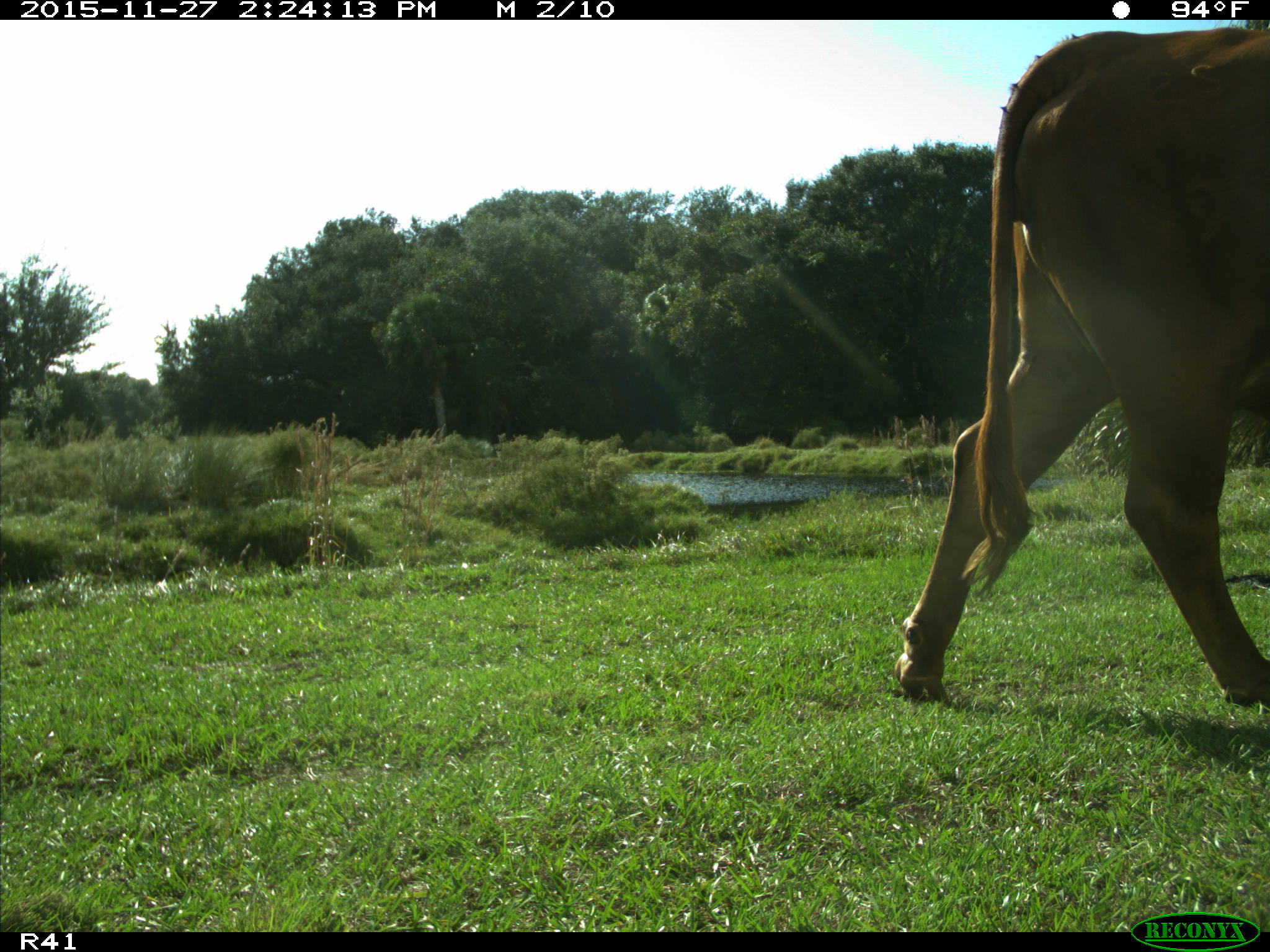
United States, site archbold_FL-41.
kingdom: Animalia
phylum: Chordata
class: Mammalia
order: Artiodactyla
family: Bovidae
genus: Bos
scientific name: Bos taurus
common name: domestic cow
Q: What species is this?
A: Bos taurus (domestic cow).